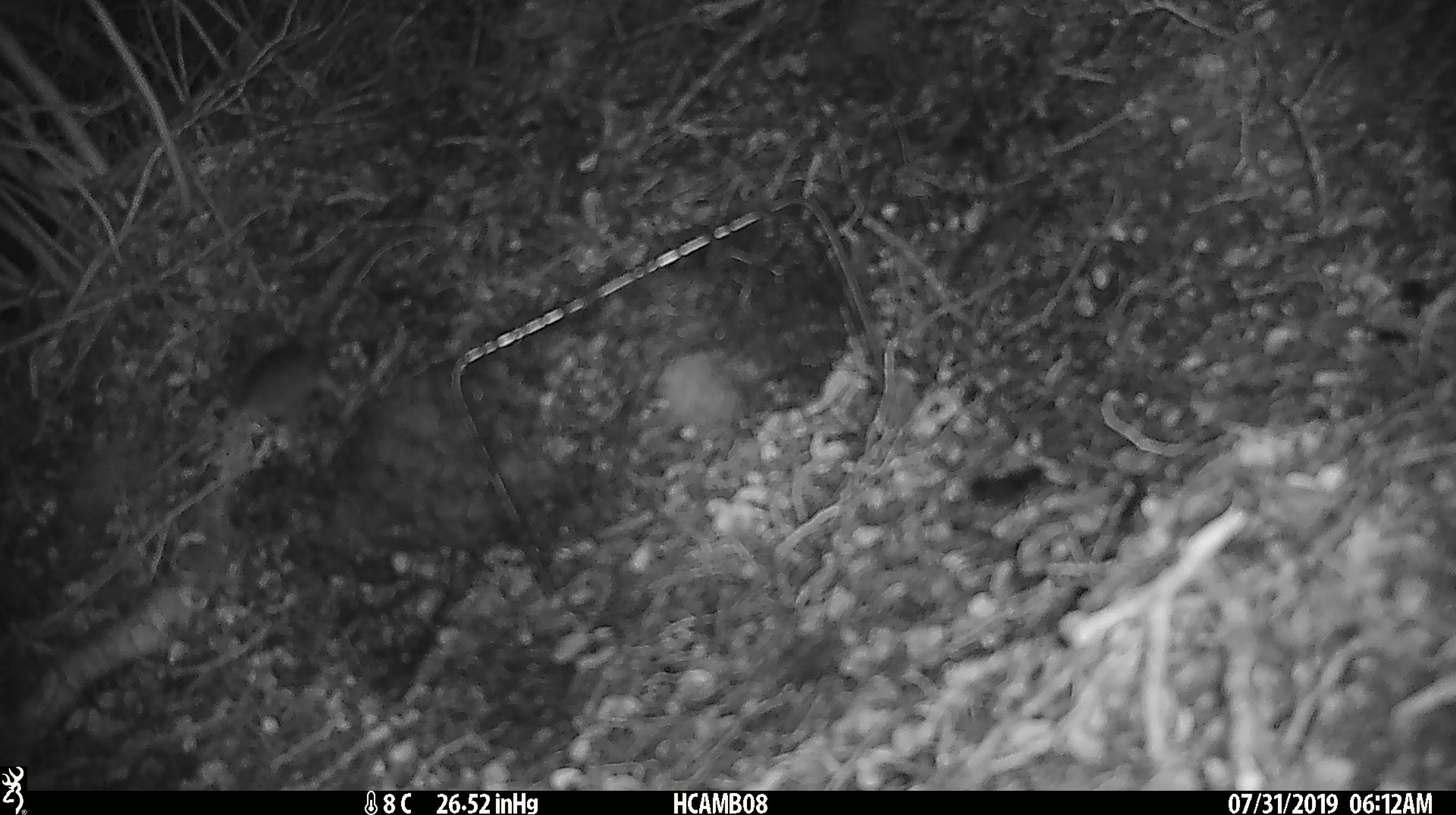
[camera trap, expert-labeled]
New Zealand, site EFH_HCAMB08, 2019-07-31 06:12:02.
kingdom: Animalia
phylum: Chordata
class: Mammalia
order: Rodentia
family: Muridae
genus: Mus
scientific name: Mus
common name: mouse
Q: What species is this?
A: Mouse (Mus).